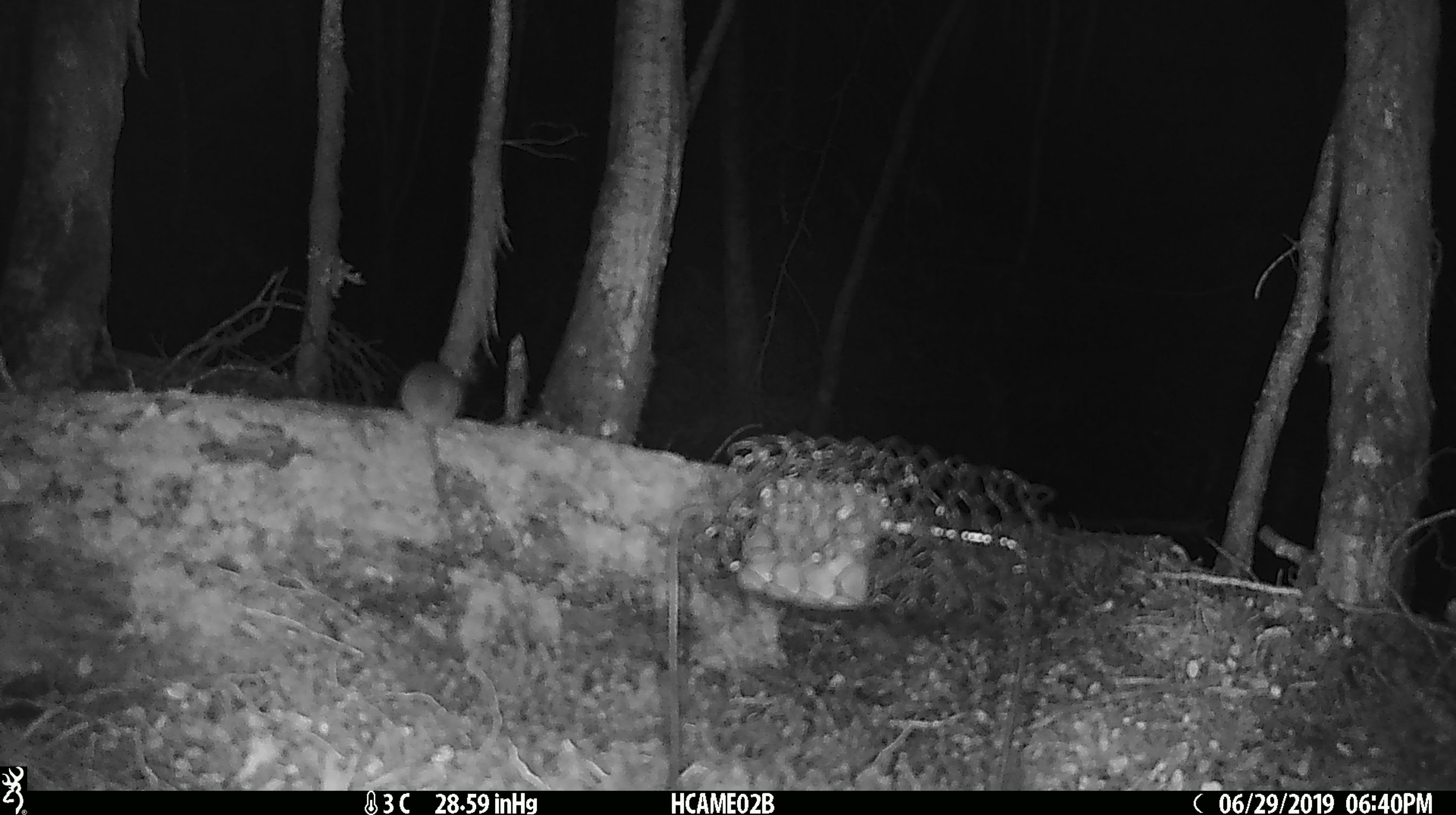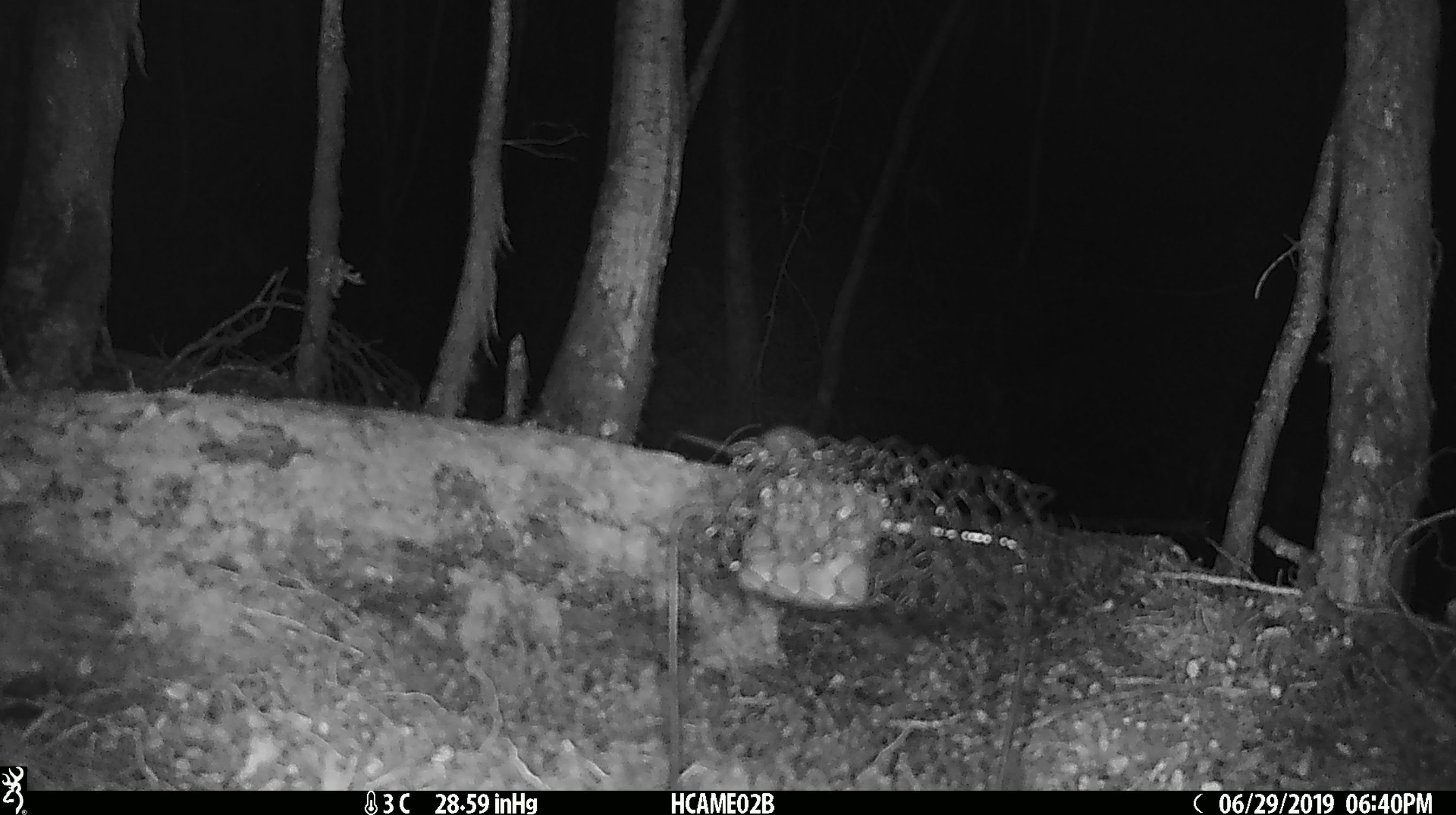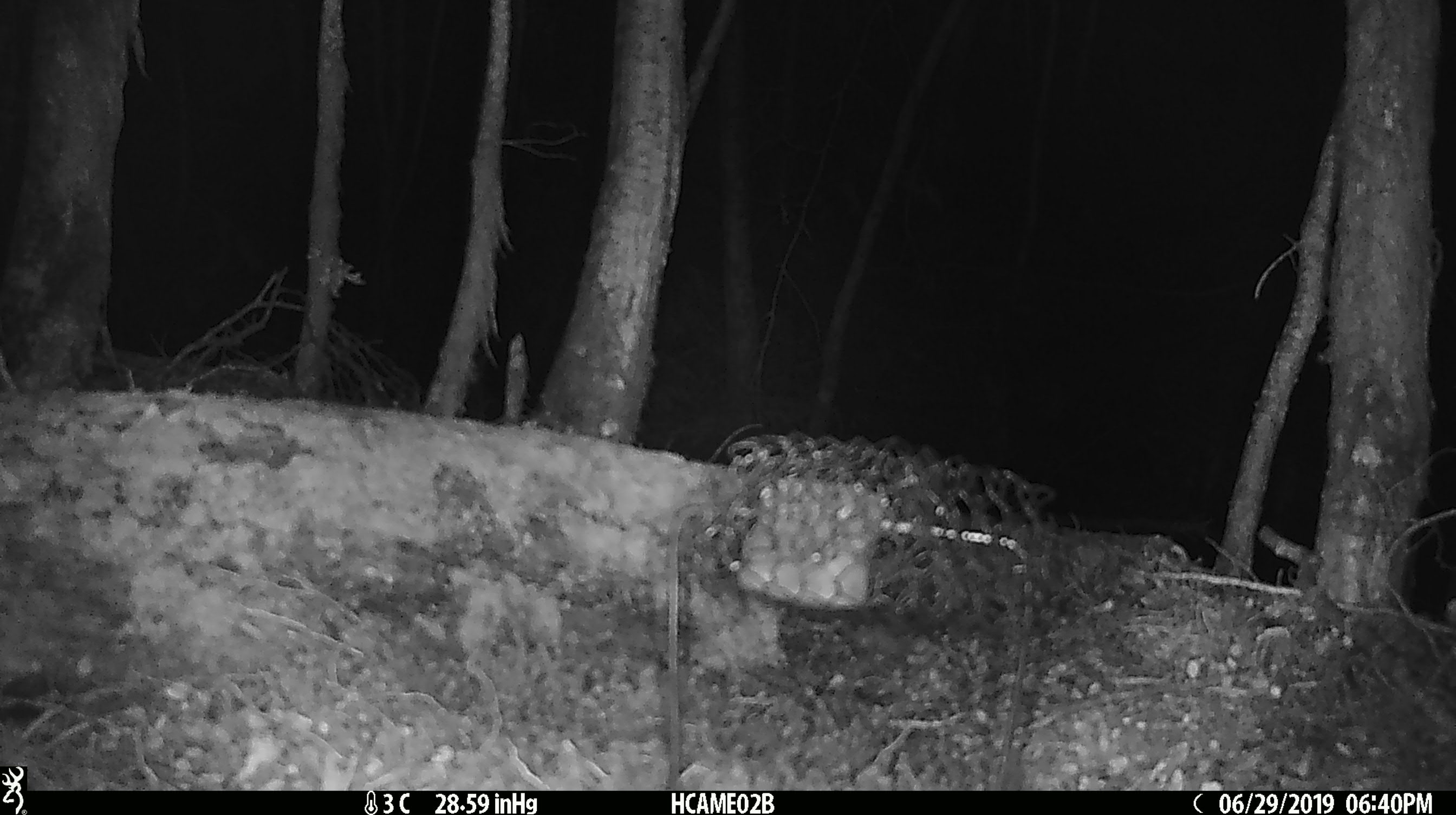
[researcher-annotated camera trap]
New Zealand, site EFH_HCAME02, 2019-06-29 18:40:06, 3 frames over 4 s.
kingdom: Animalia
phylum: Chordata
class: Mammalia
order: Rodentia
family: Muridae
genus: Mus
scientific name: Mus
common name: mouse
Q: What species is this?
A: Mouse (Mus).